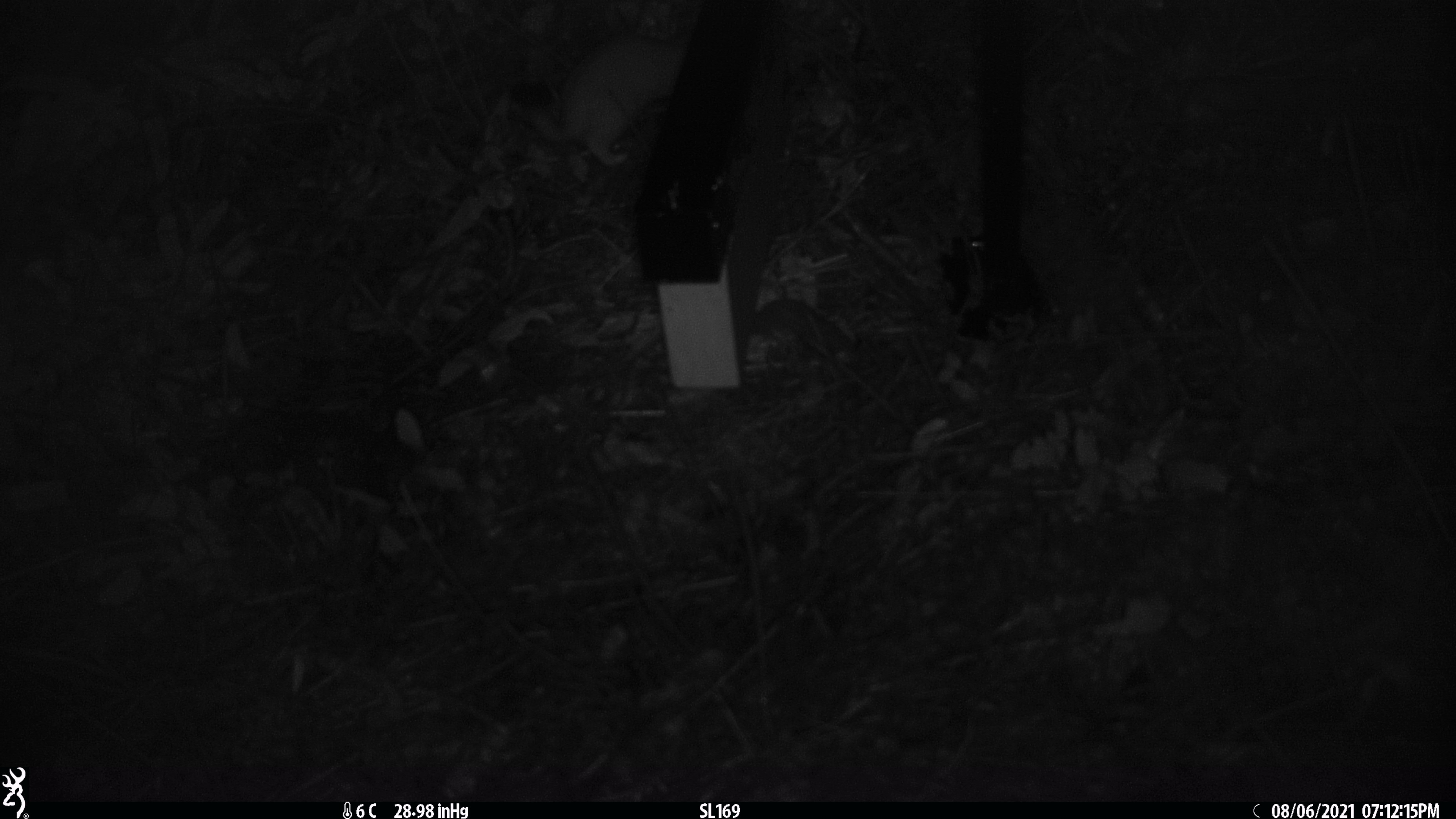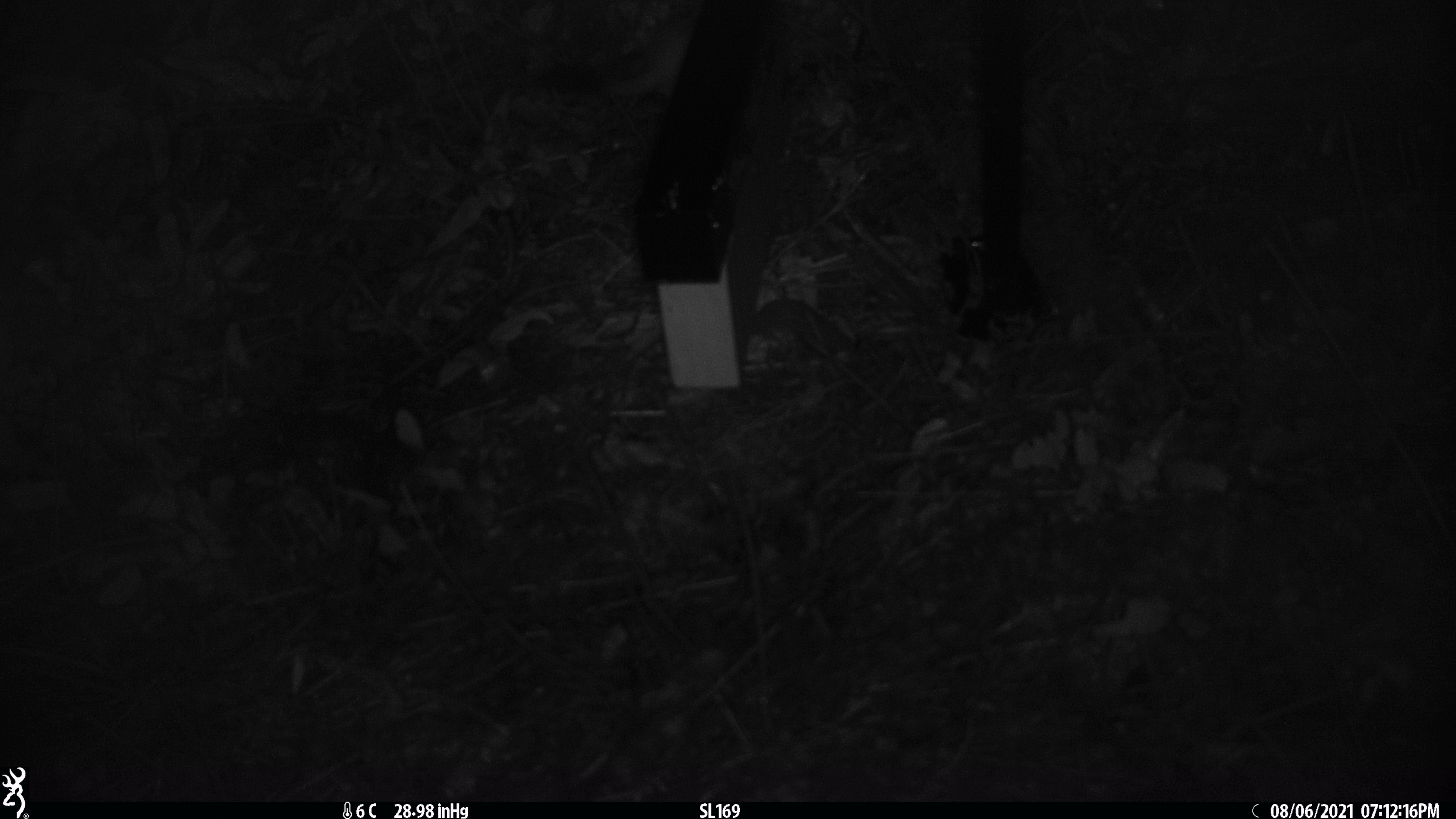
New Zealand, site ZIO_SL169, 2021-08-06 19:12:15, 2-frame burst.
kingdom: Animalia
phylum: Chordata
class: Mammalia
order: Carnivora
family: Mustelidae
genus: Mustela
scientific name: Mustela erminea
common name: stoat